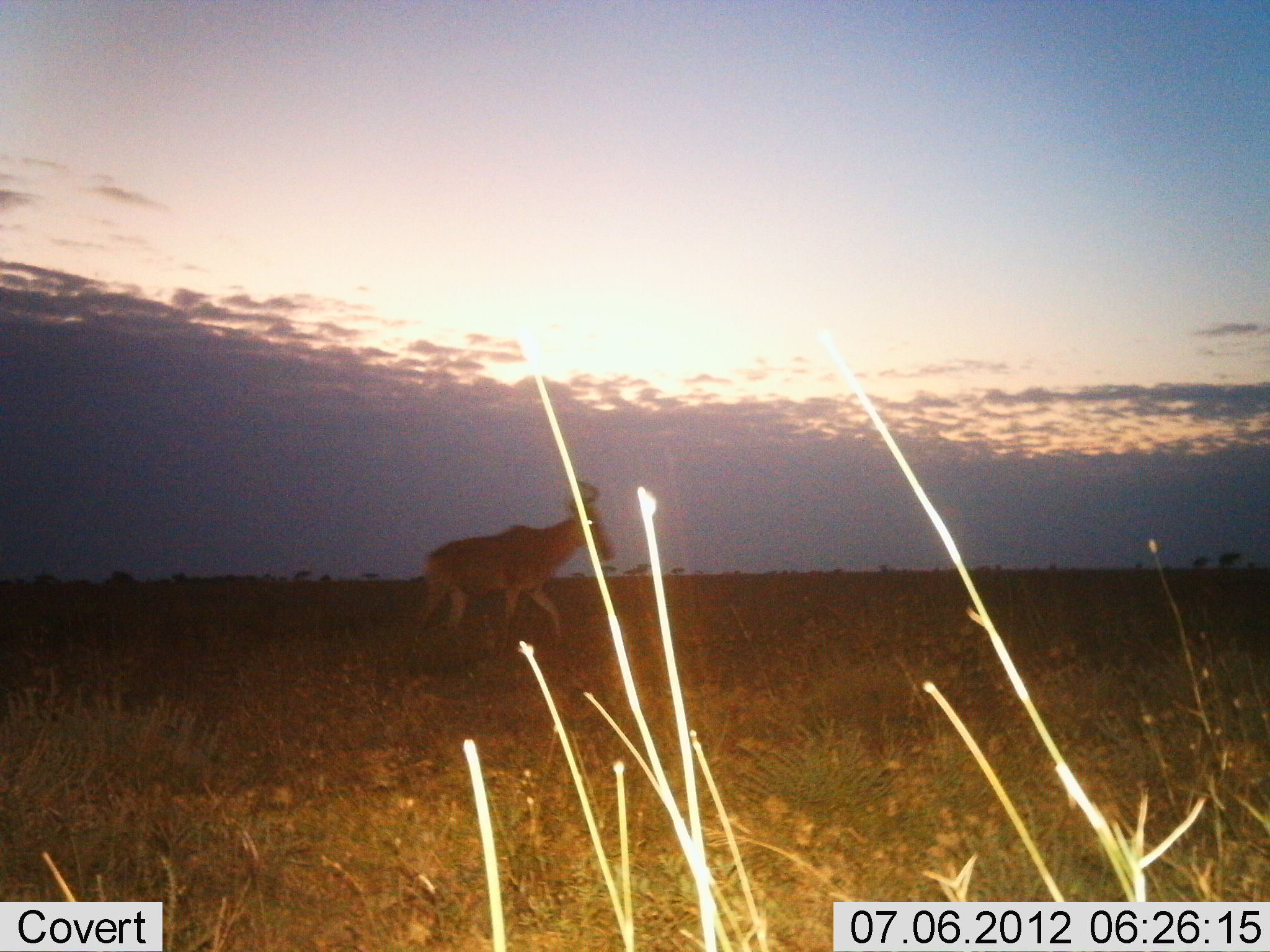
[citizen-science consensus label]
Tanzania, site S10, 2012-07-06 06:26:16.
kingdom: Animalia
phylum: Chordata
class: Mammalia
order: Artiodactyla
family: Bovidae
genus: Alcelaphus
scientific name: Alcelaphus buselaphus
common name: hartebeest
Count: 1.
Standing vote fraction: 0%.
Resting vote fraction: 0%.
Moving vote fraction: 100%.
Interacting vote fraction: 0%.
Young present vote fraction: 0%.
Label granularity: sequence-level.